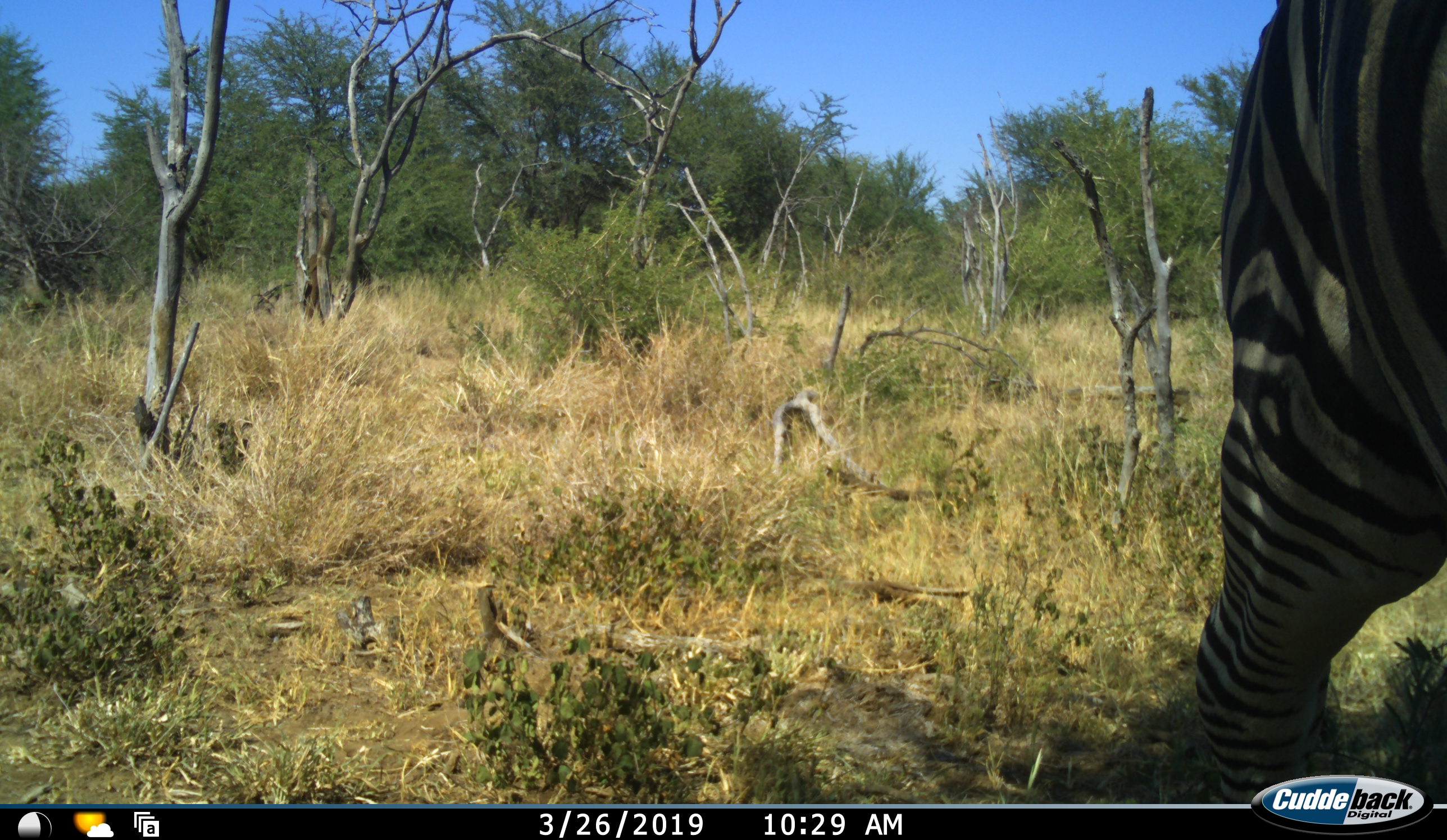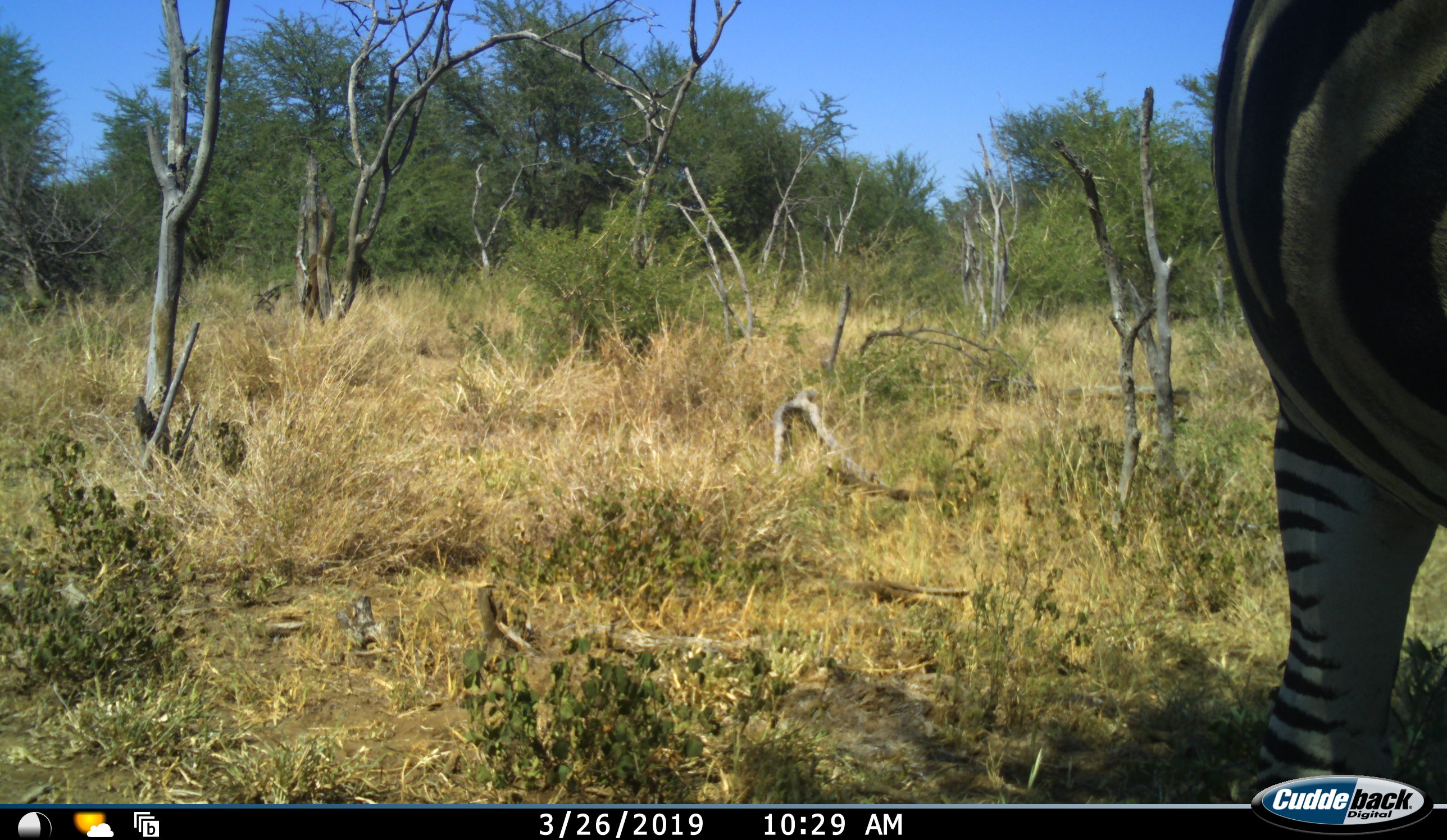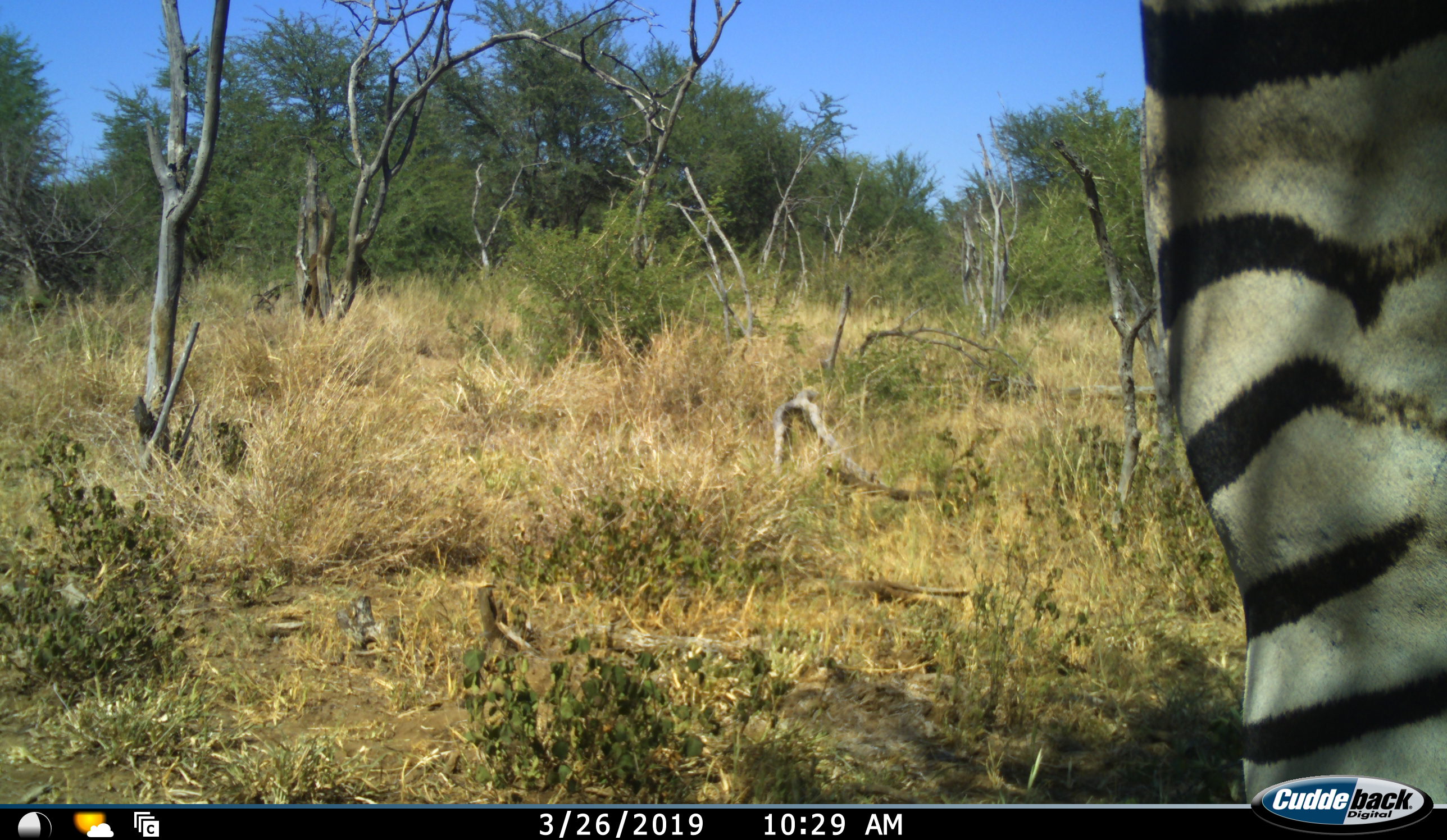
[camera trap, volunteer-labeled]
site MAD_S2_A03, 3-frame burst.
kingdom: Animalia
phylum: Chordata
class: Mammalia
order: Perissodactyla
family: Equidae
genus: Equus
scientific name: Equus quagga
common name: plains zebra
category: zebraplains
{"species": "zebraplains (plains zebra) (Equus quagga)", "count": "1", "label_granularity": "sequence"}